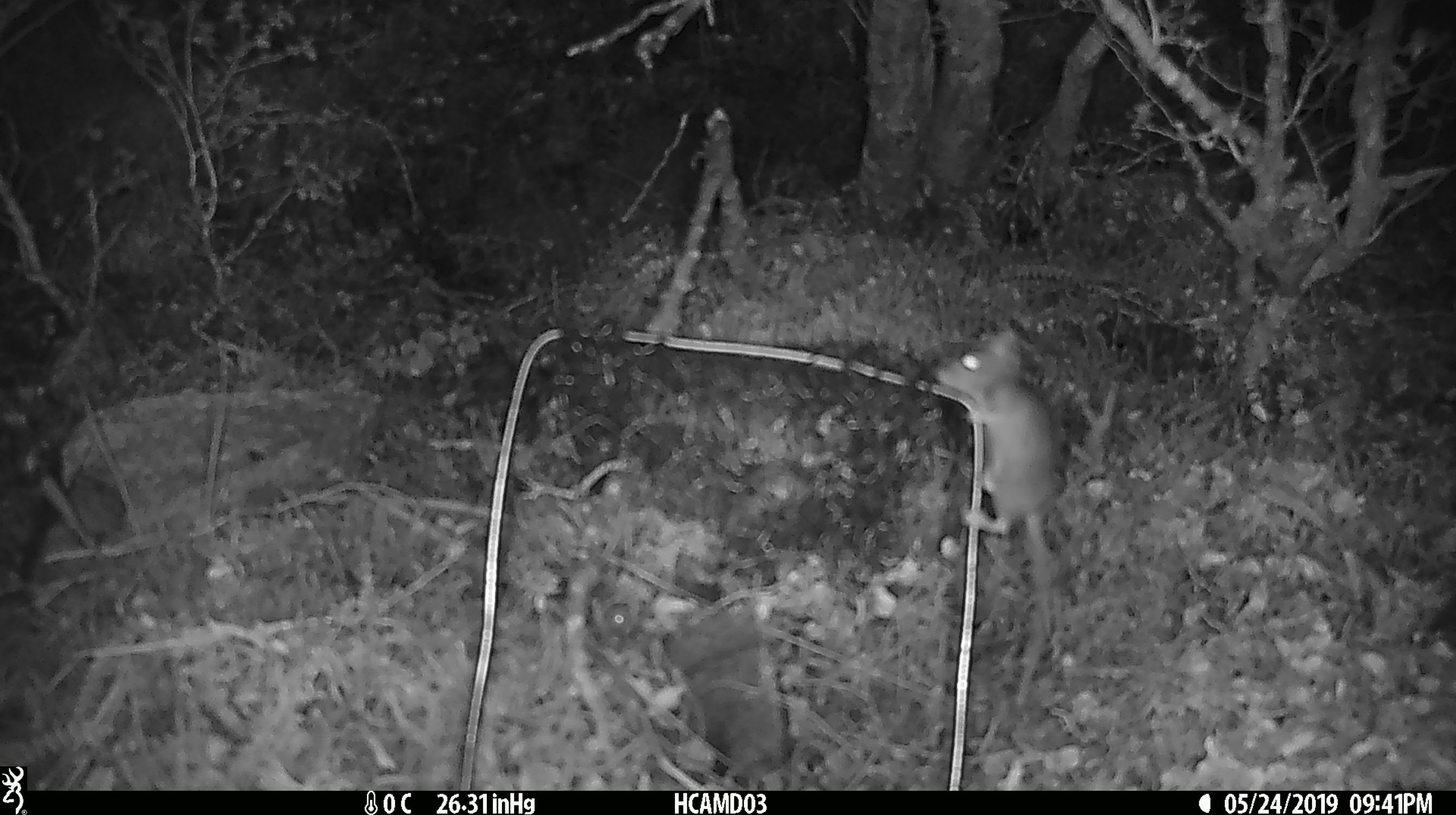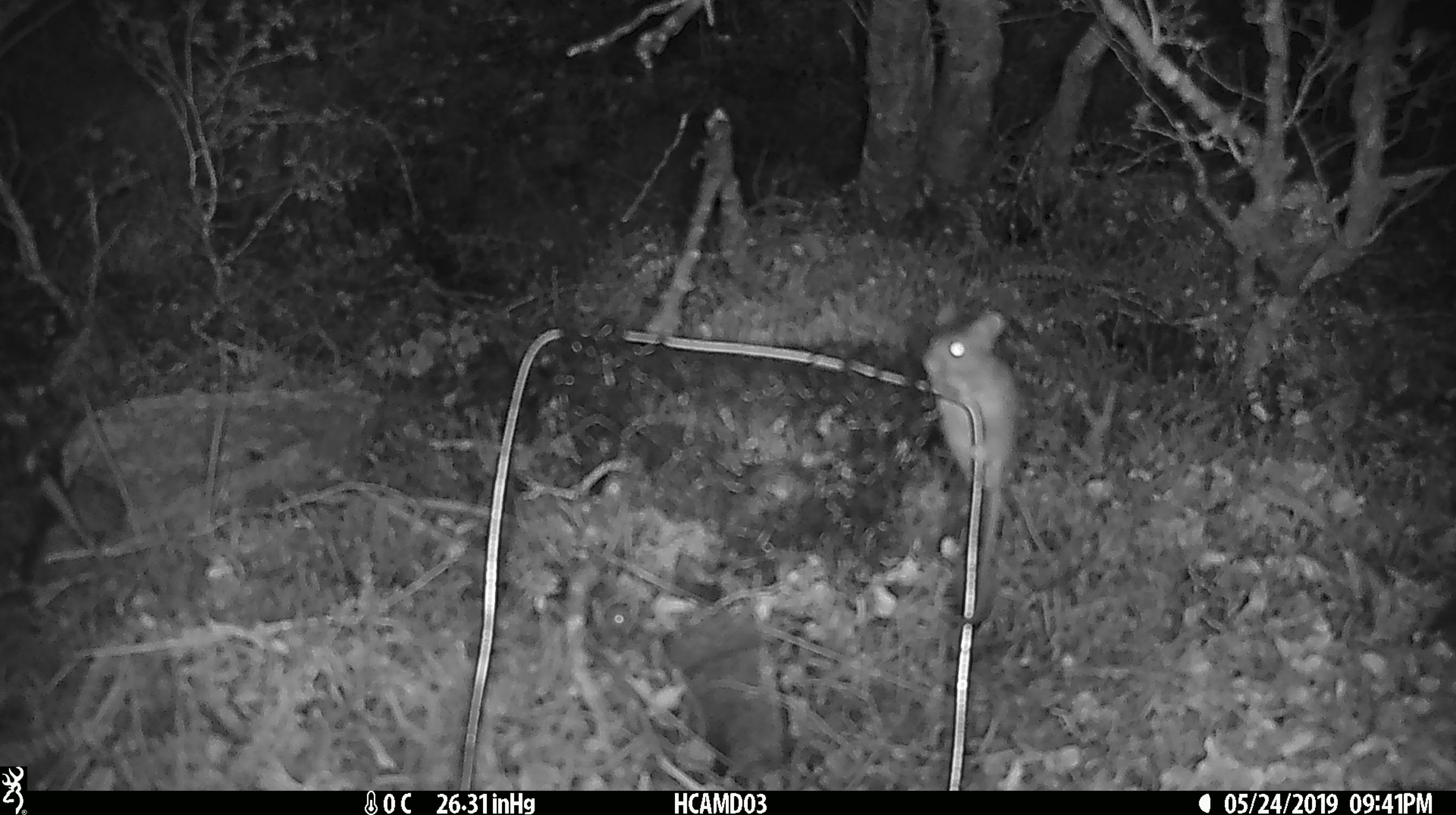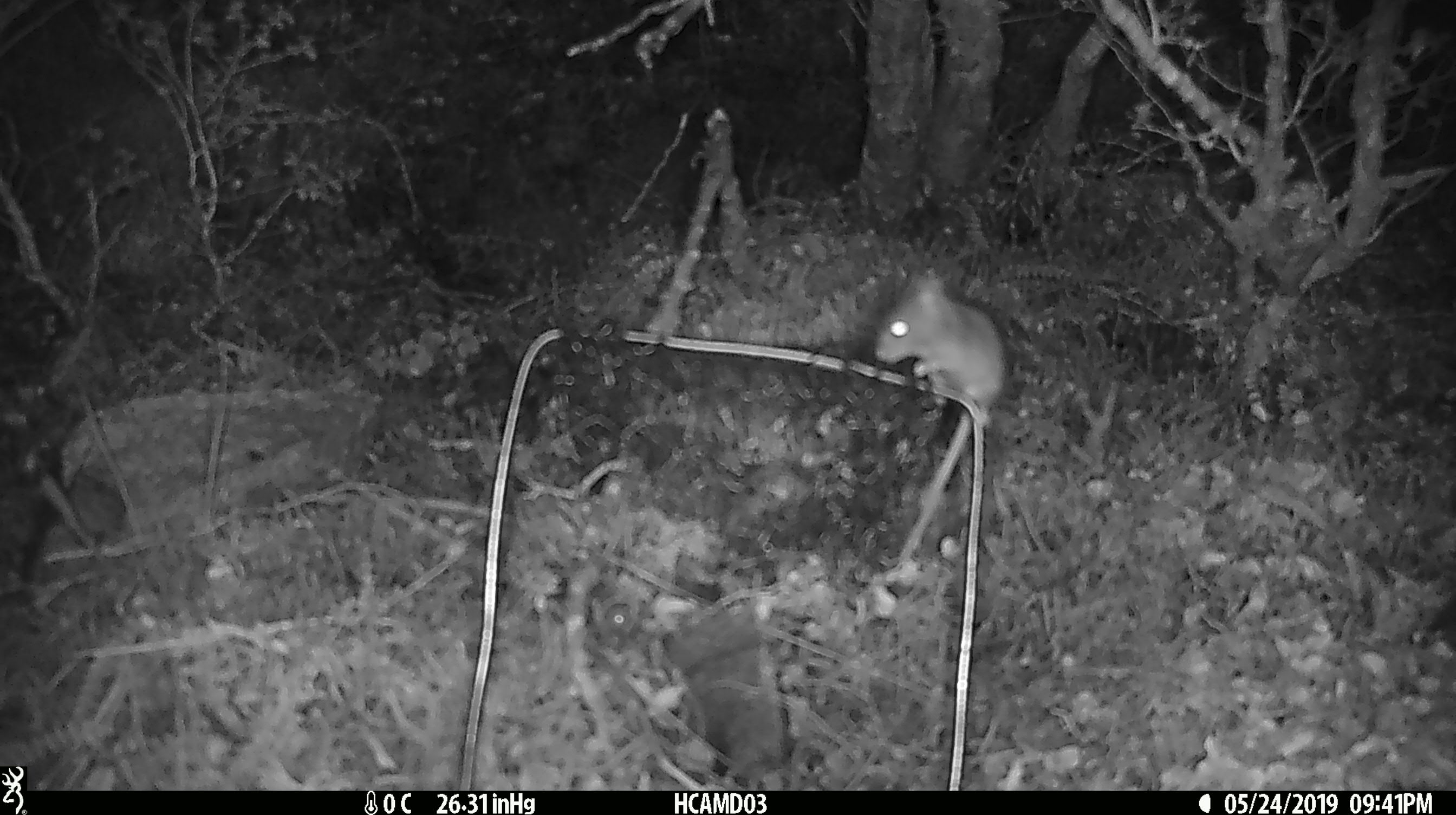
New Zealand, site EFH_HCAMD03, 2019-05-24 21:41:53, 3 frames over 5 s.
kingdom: Animalia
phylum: Chordata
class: Mammalia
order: Rodentia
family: Muridae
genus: Mus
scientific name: Mus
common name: mouse